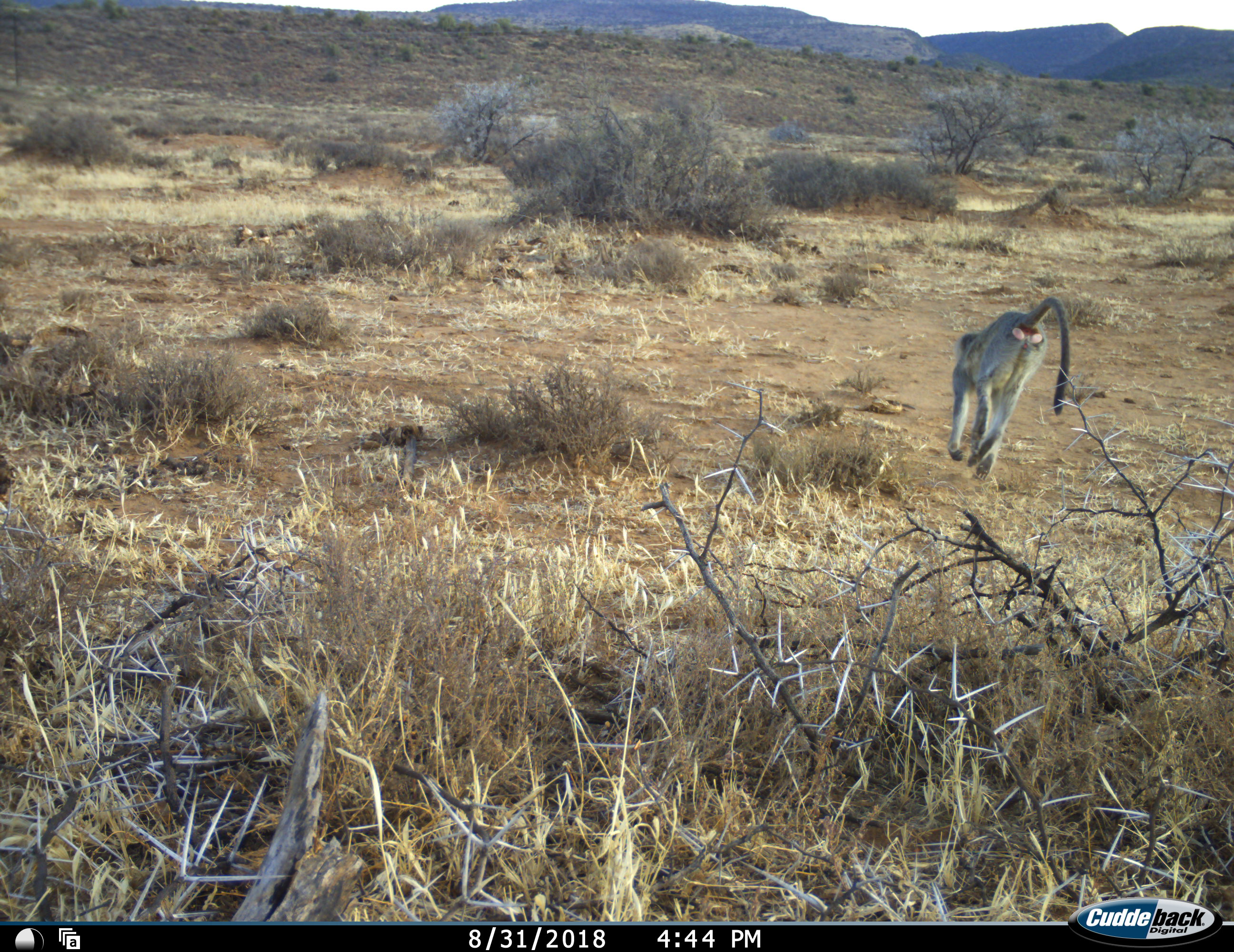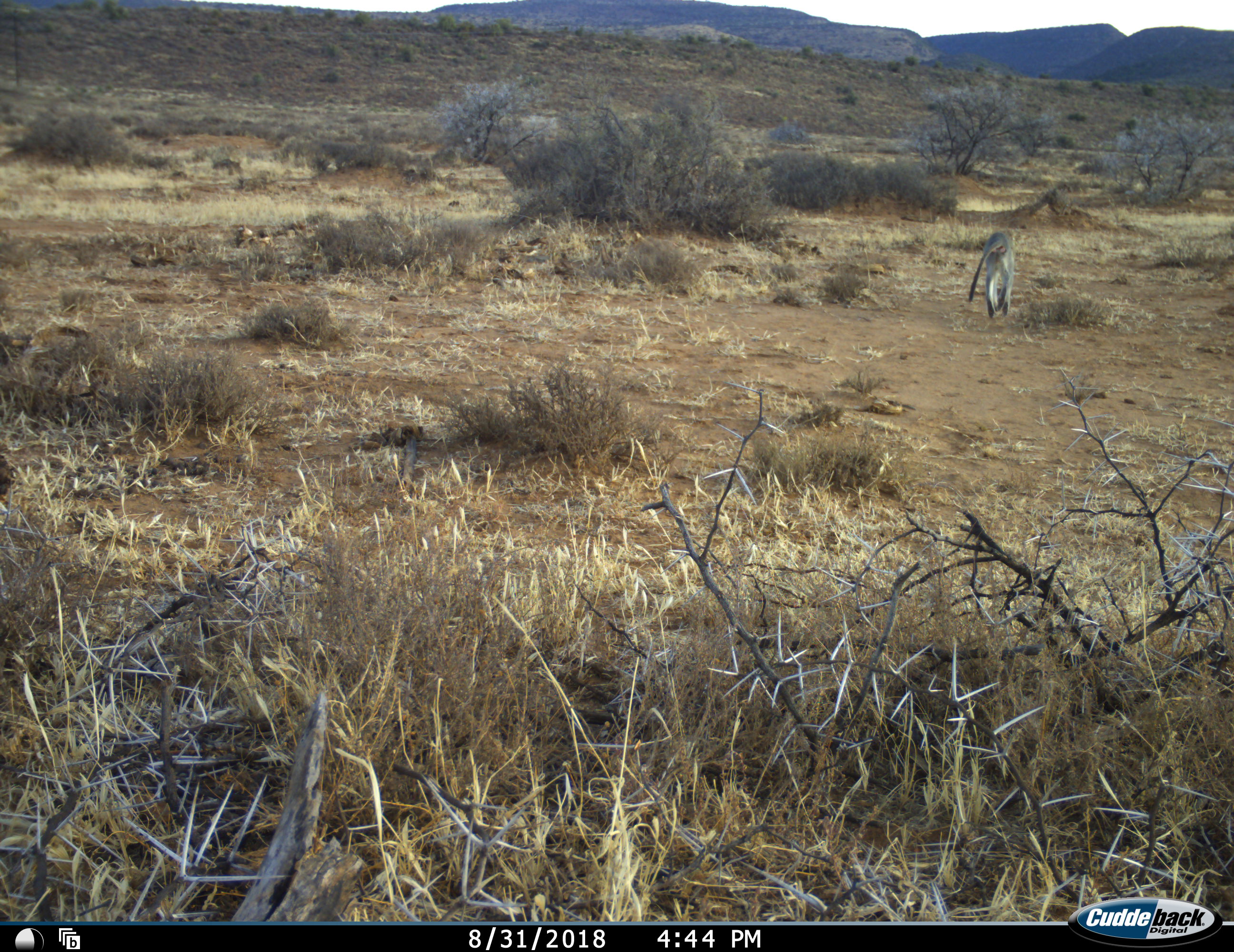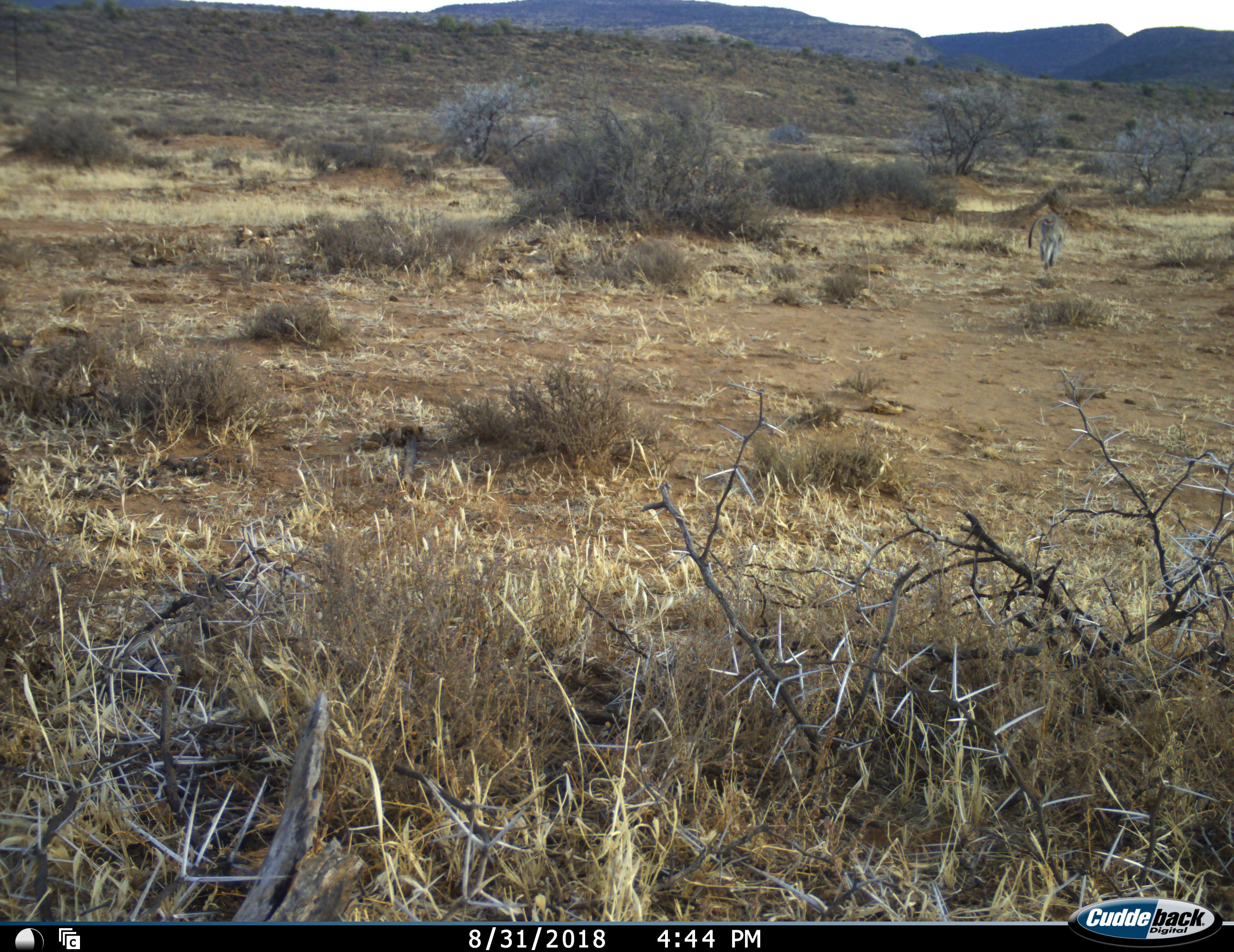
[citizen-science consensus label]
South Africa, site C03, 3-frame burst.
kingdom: Animalia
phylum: Chordata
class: Mammalia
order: Primates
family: Cercopithecidae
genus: Chlorocebus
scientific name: Chlorocebus pygerythrus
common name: vervet monkey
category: monkeyvervet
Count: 1.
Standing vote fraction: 0%.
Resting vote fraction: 0%.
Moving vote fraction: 100%.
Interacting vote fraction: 0%.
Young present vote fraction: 0%.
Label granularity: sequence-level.